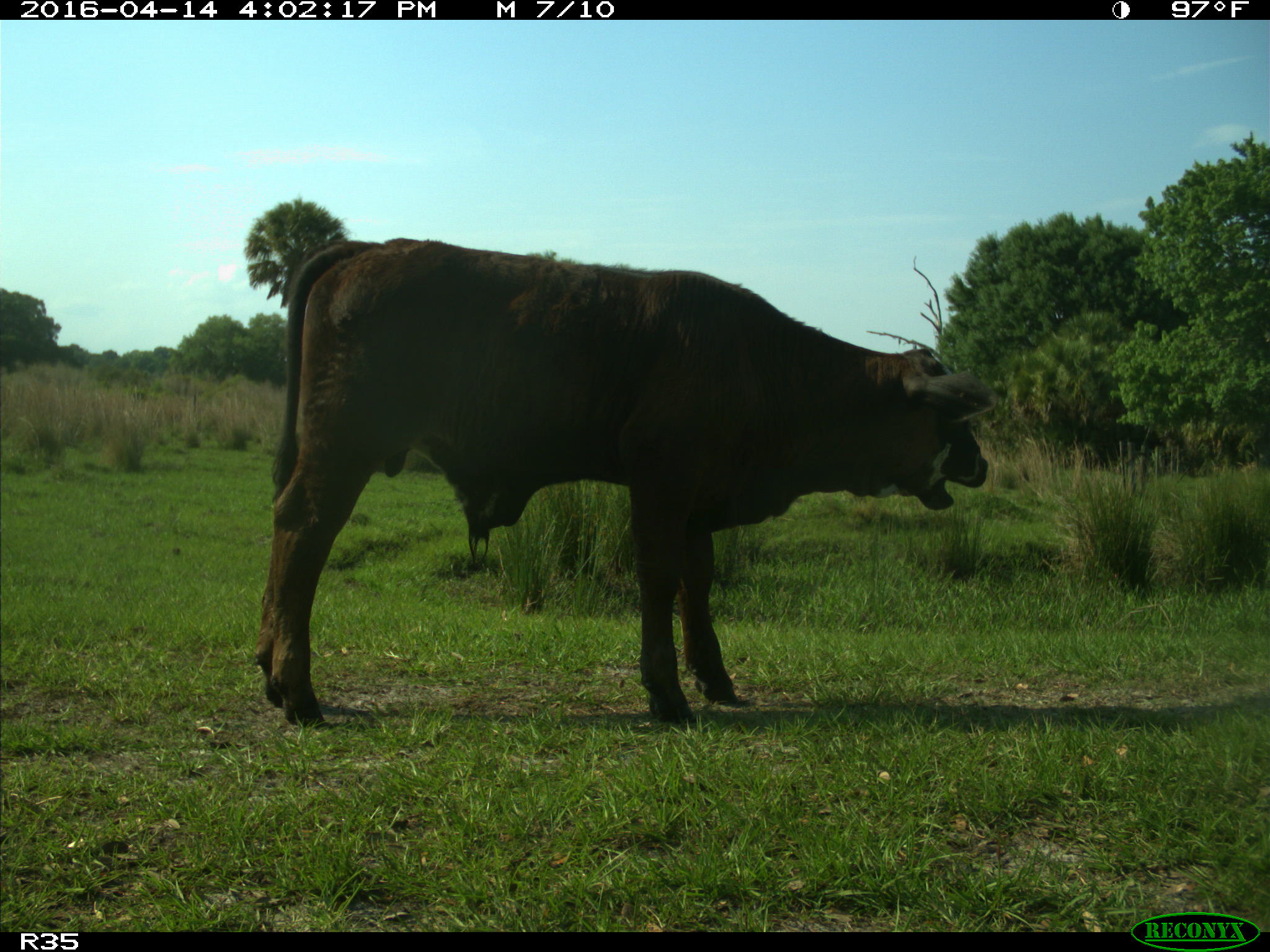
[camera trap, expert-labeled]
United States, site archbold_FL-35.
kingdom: Animalia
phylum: Chordata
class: Mammalia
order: Artiodactyla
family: Bovidae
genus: Bos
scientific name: Bos taurus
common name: domestic cow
Bos taurus (domestic cow).